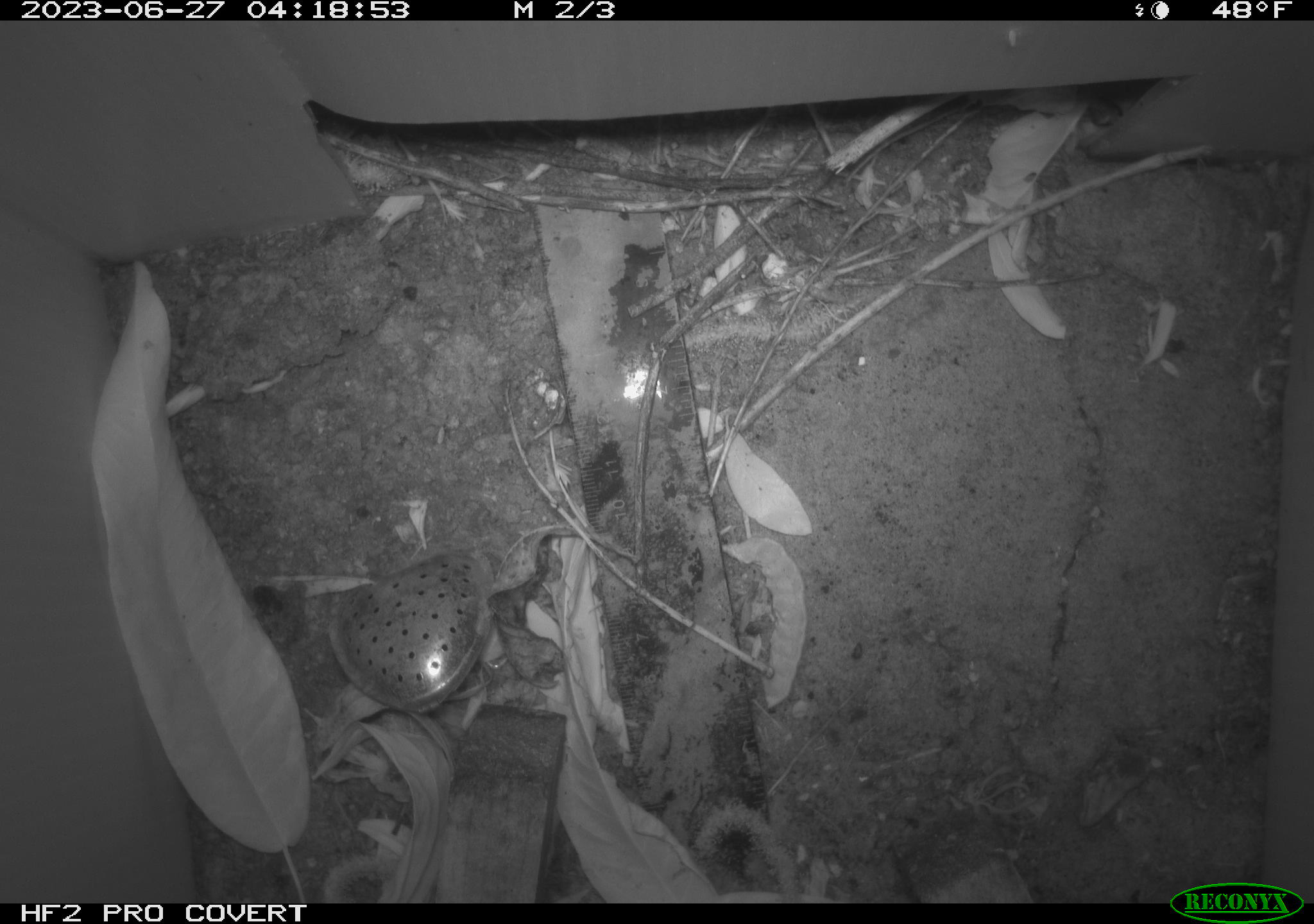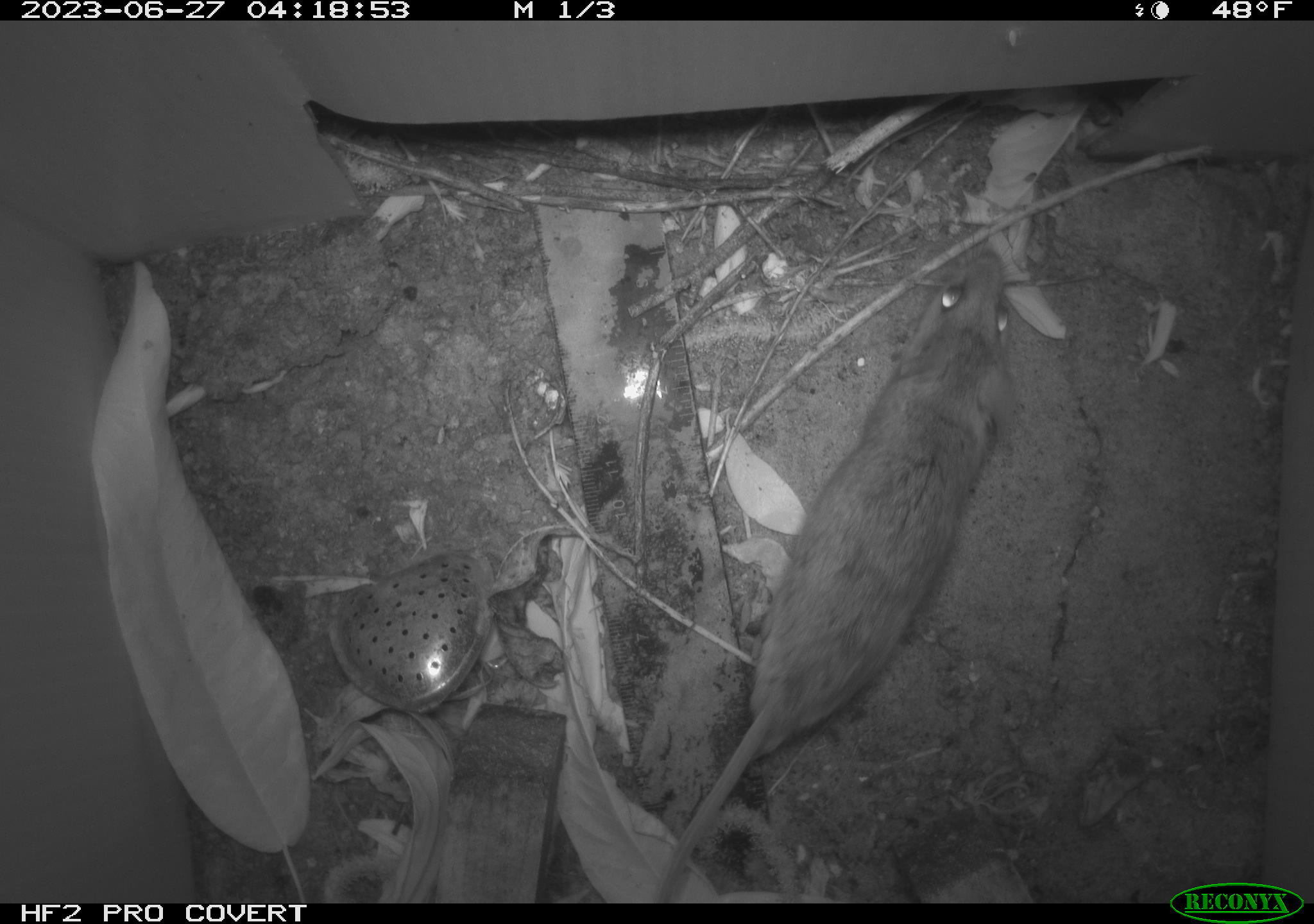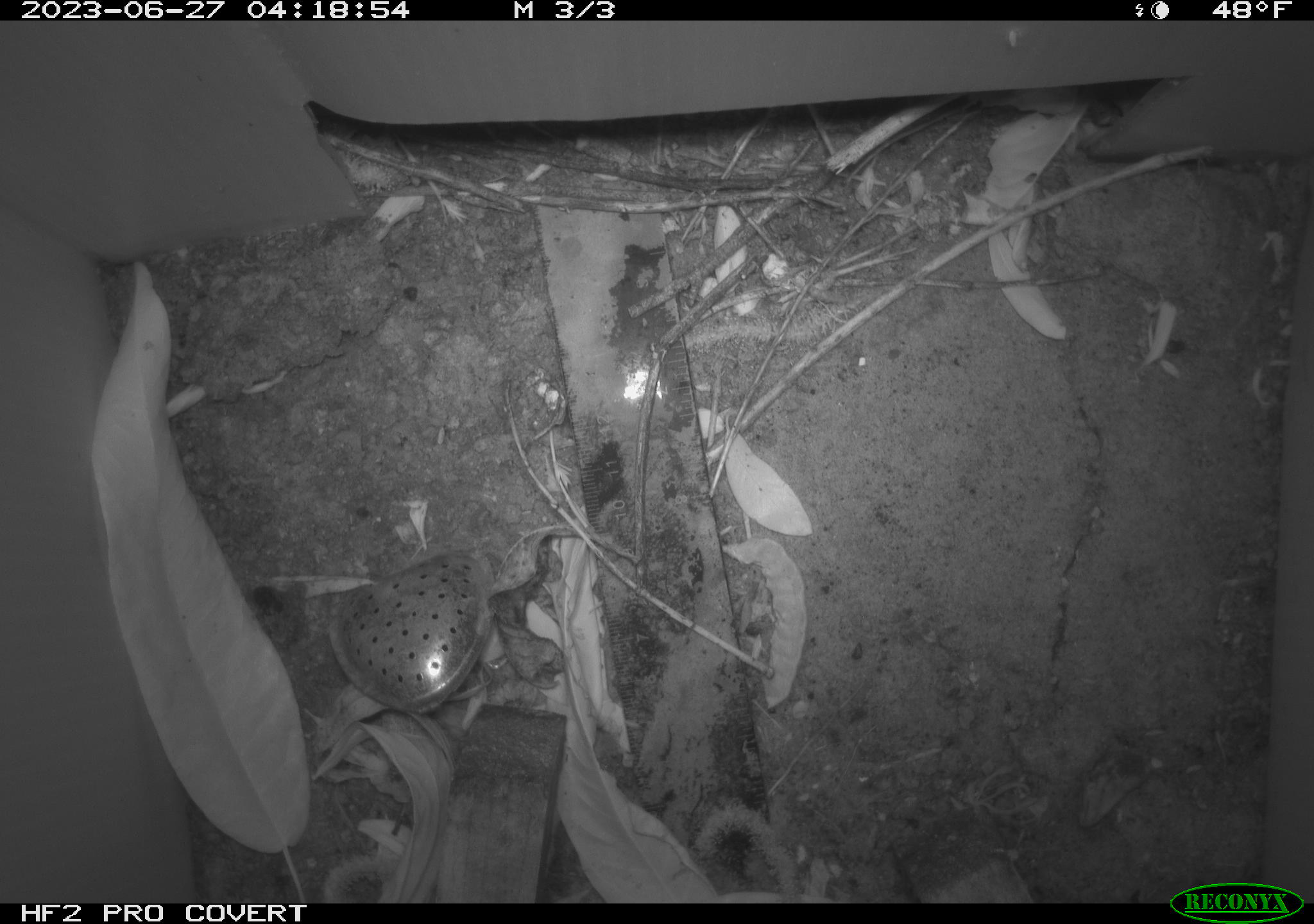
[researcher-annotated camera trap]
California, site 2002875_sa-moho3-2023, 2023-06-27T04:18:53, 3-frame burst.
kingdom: Animalia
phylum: Chordata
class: Mammalia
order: Rodentia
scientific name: Rodentia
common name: mouse species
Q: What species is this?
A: Mouse species (Rodentia).